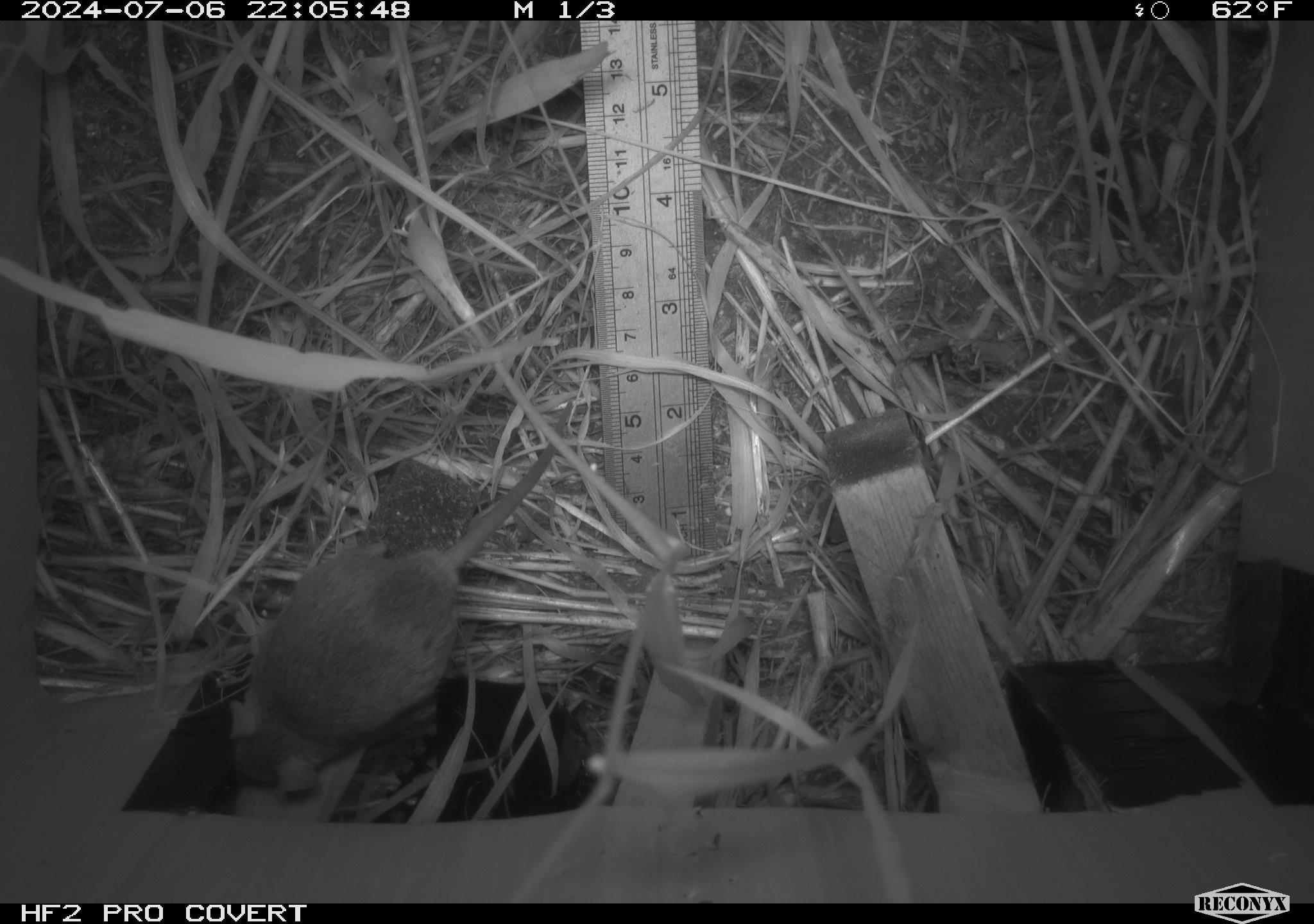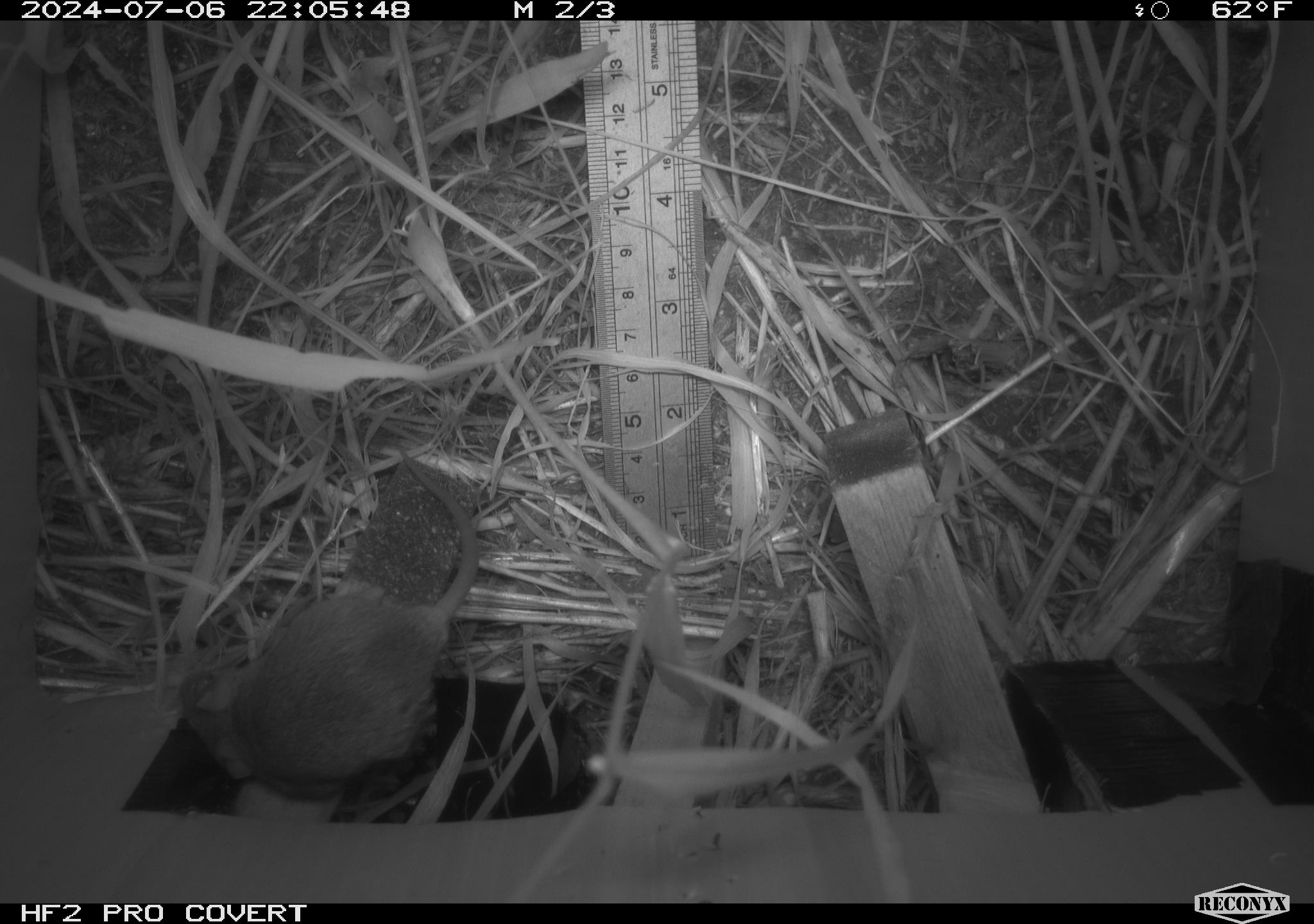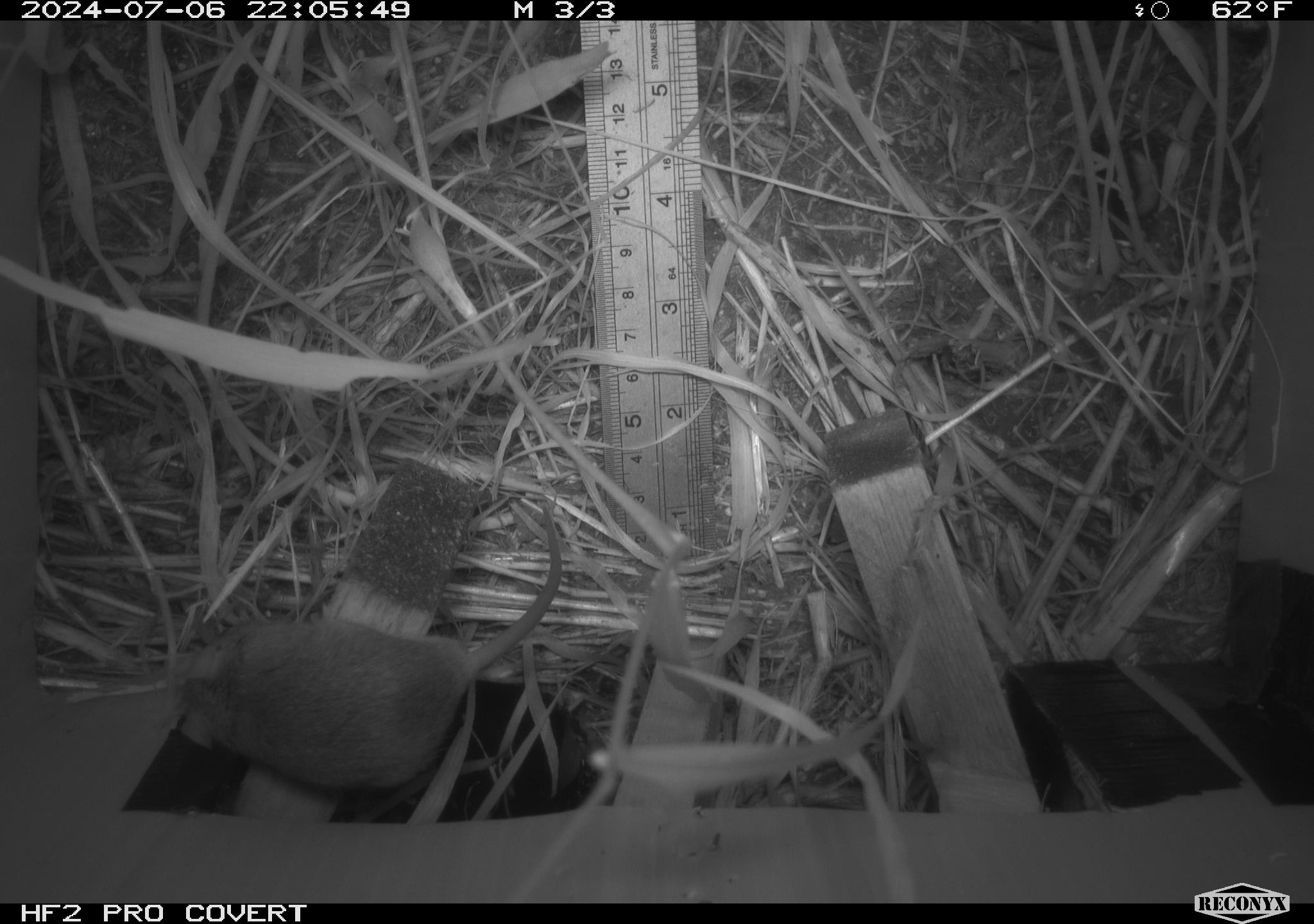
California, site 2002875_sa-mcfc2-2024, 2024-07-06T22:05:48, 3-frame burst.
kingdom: Animalia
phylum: Chordata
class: Mammalia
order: Rodentia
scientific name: Rodentia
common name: rodent